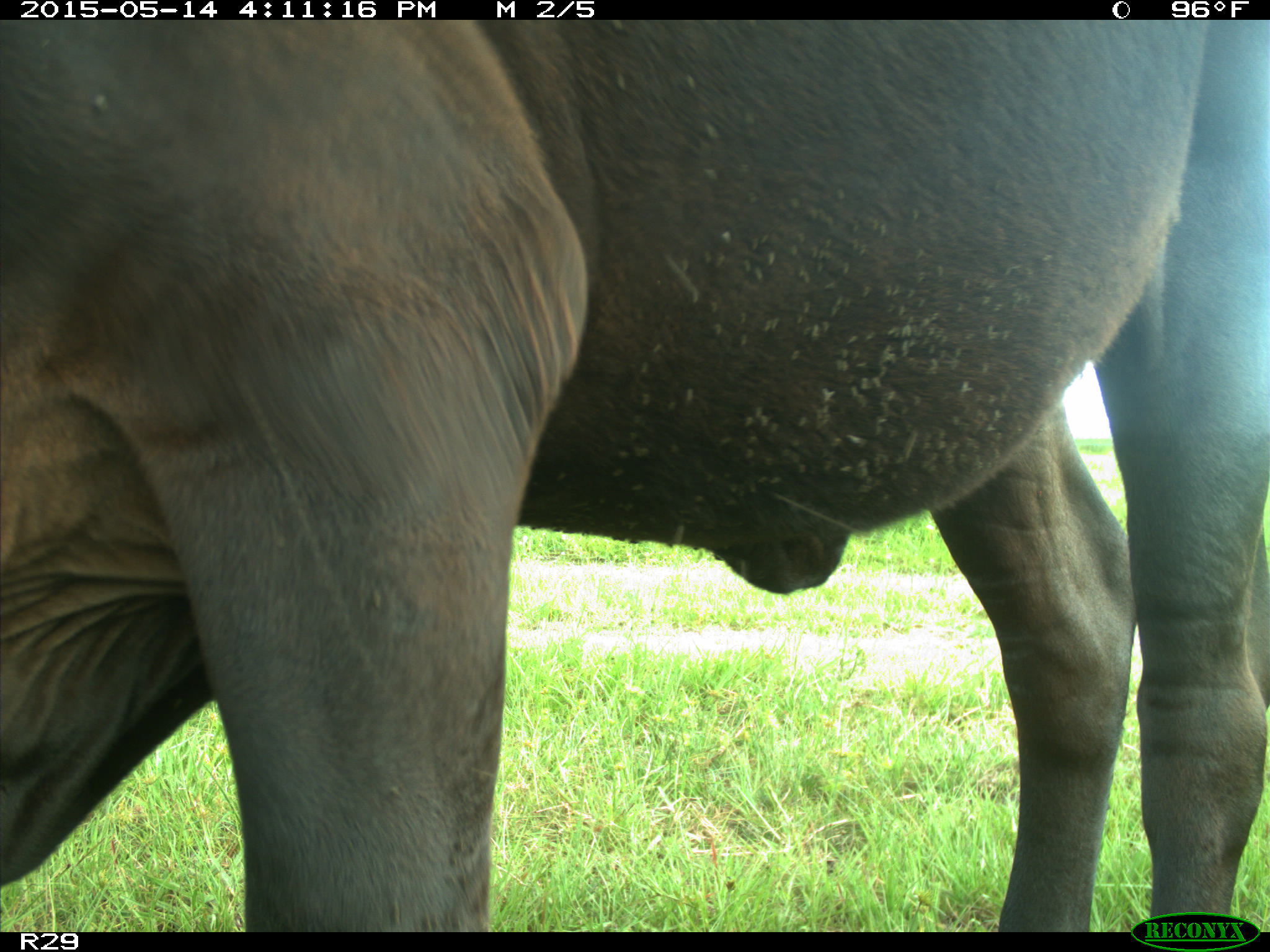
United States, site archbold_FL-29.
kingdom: Animalia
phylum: Chordata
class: Mammalia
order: Artiodactyla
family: Bovidae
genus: Bos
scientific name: Bos taurus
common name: domestic cow